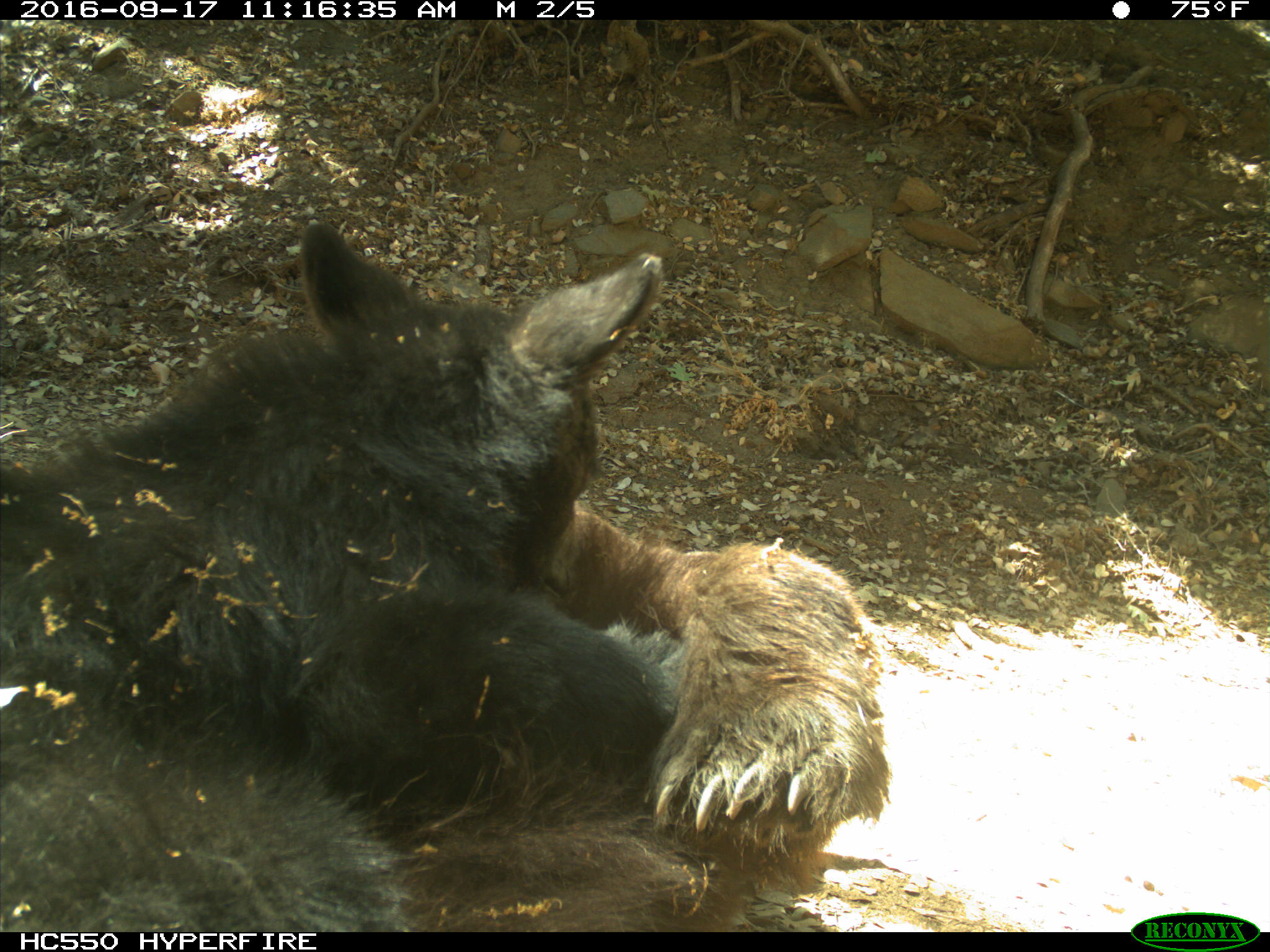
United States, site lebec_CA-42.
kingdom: Animalia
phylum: Chordata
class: Mammalia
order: Carnivora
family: Ursidae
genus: Ursus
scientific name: Ursus americanus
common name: american black bear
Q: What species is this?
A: Ursus americanus (american black bear).